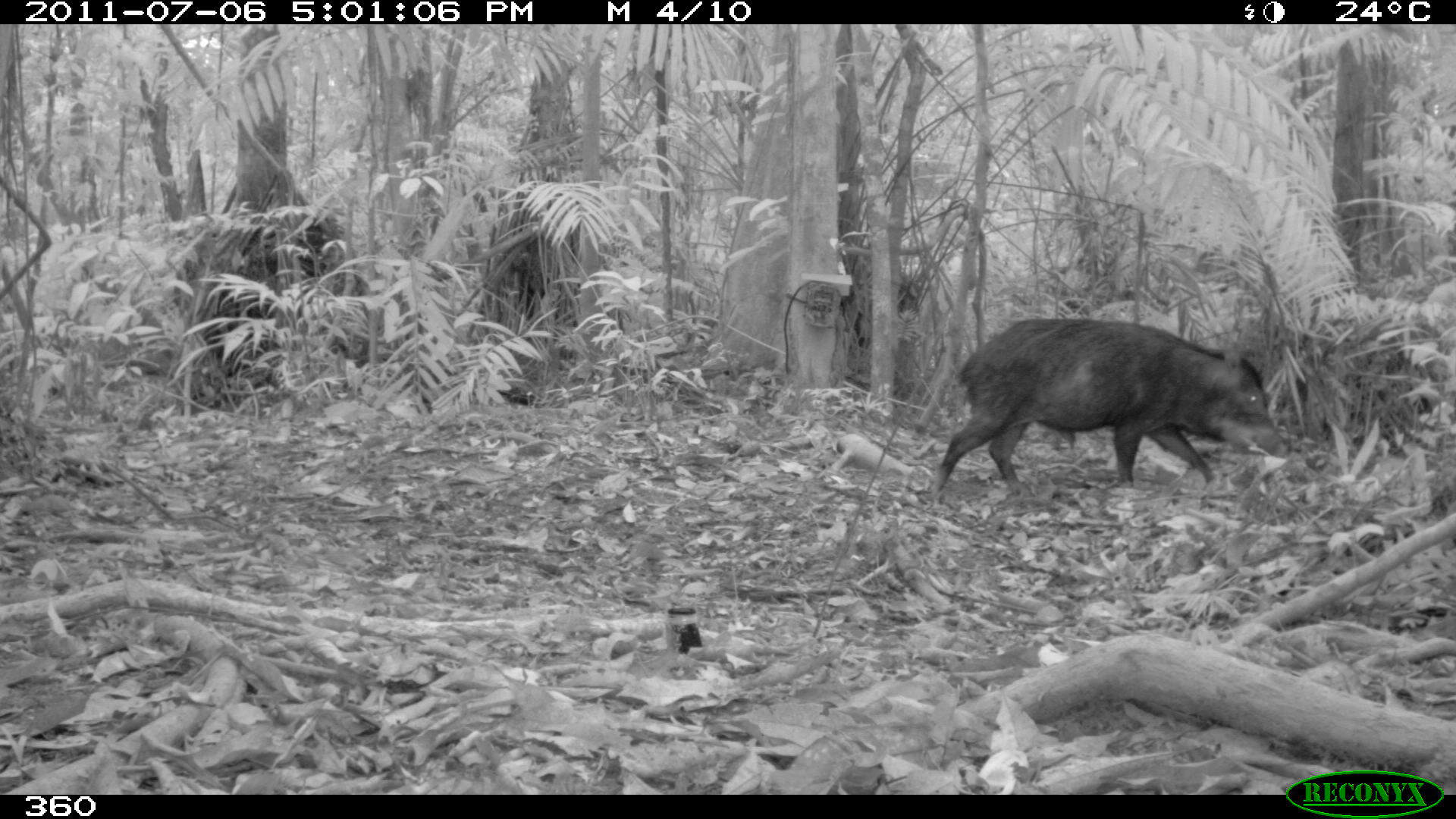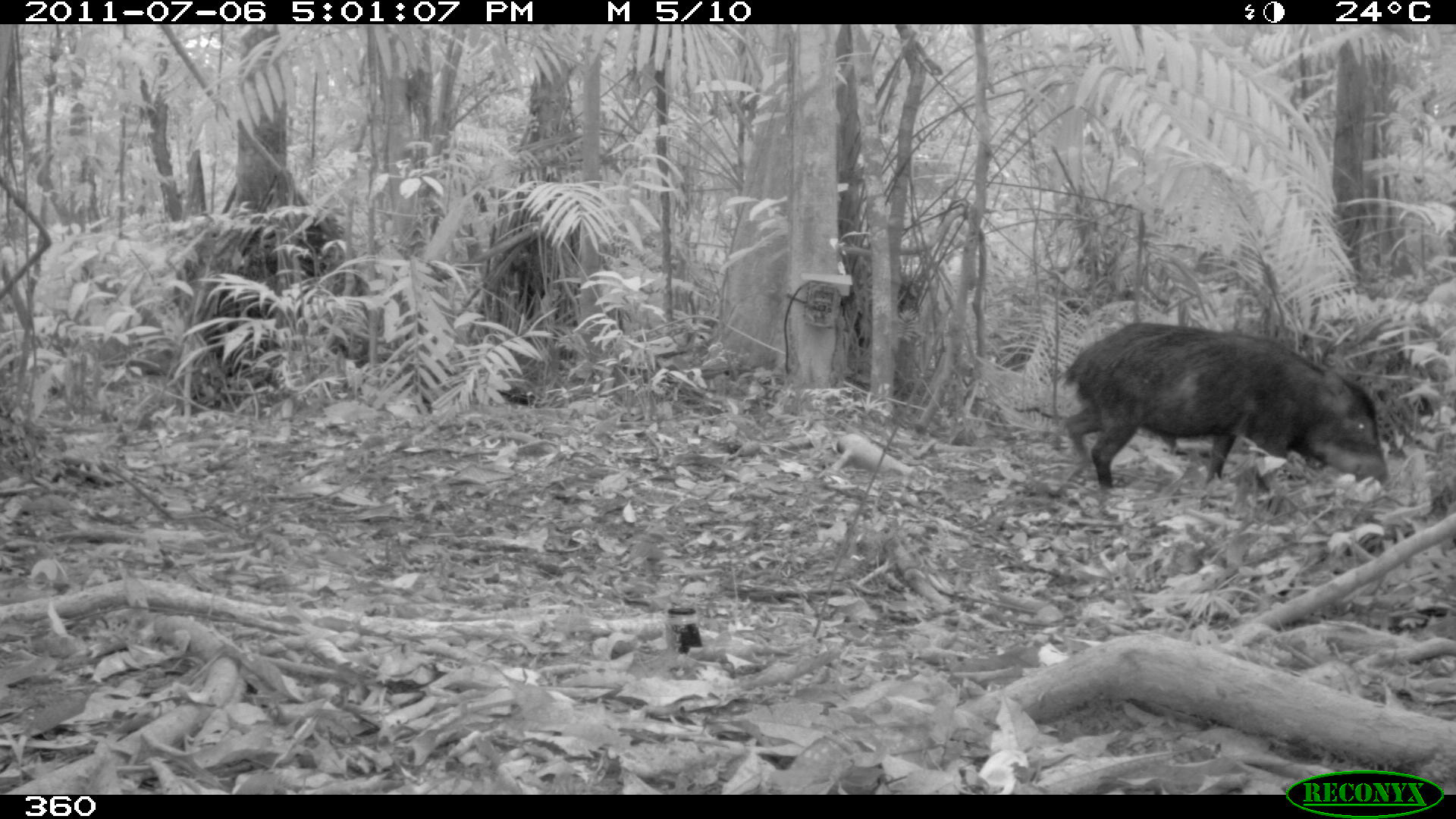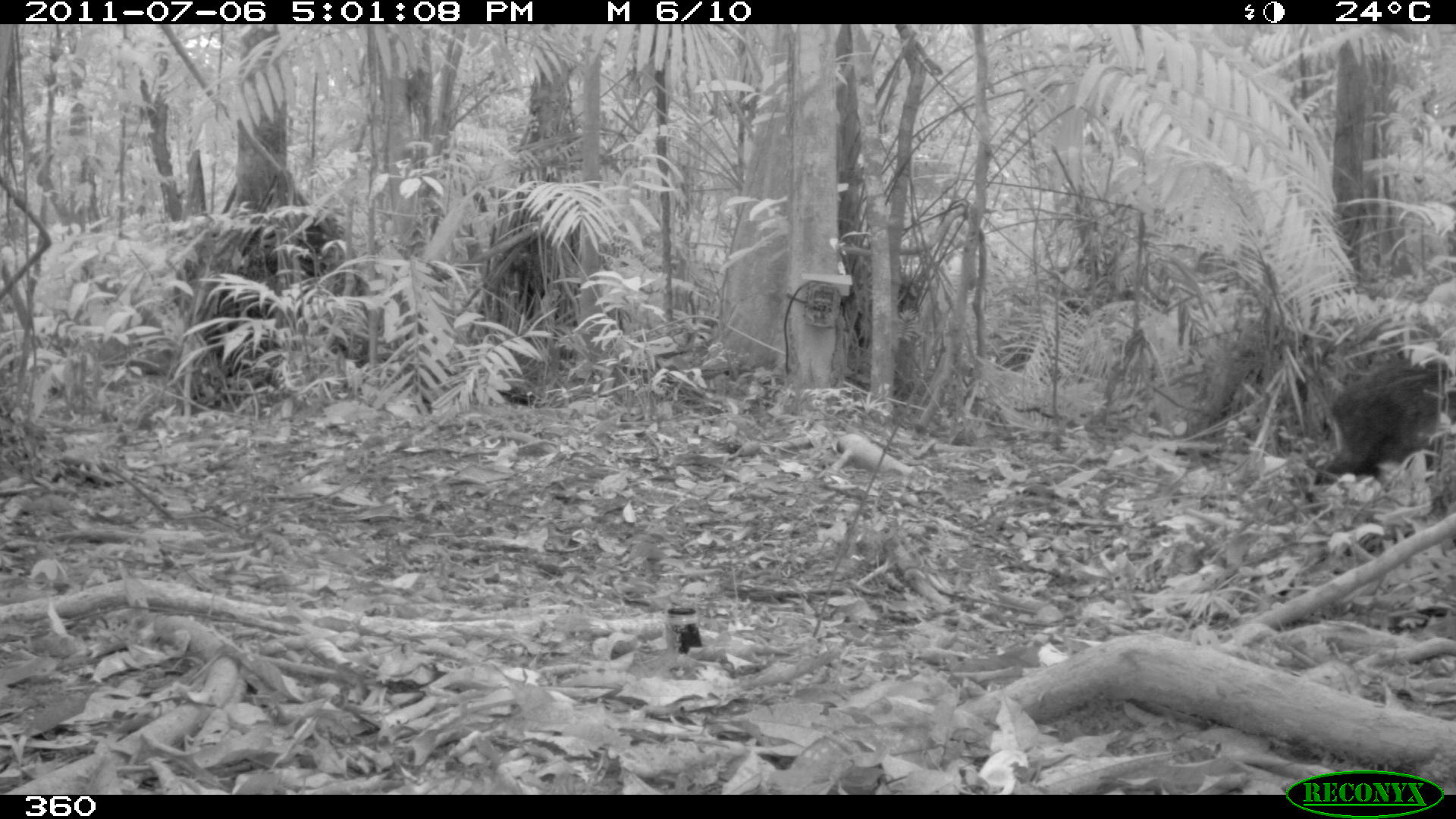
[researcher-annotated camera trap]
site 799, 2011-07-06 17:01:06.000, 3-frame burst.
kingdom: Animalia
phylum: Chordata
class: Mammalia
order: Artiodactyla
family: Tayassuidae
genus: Tayassu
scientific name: Tayassu pecari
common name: white-lipped peccary